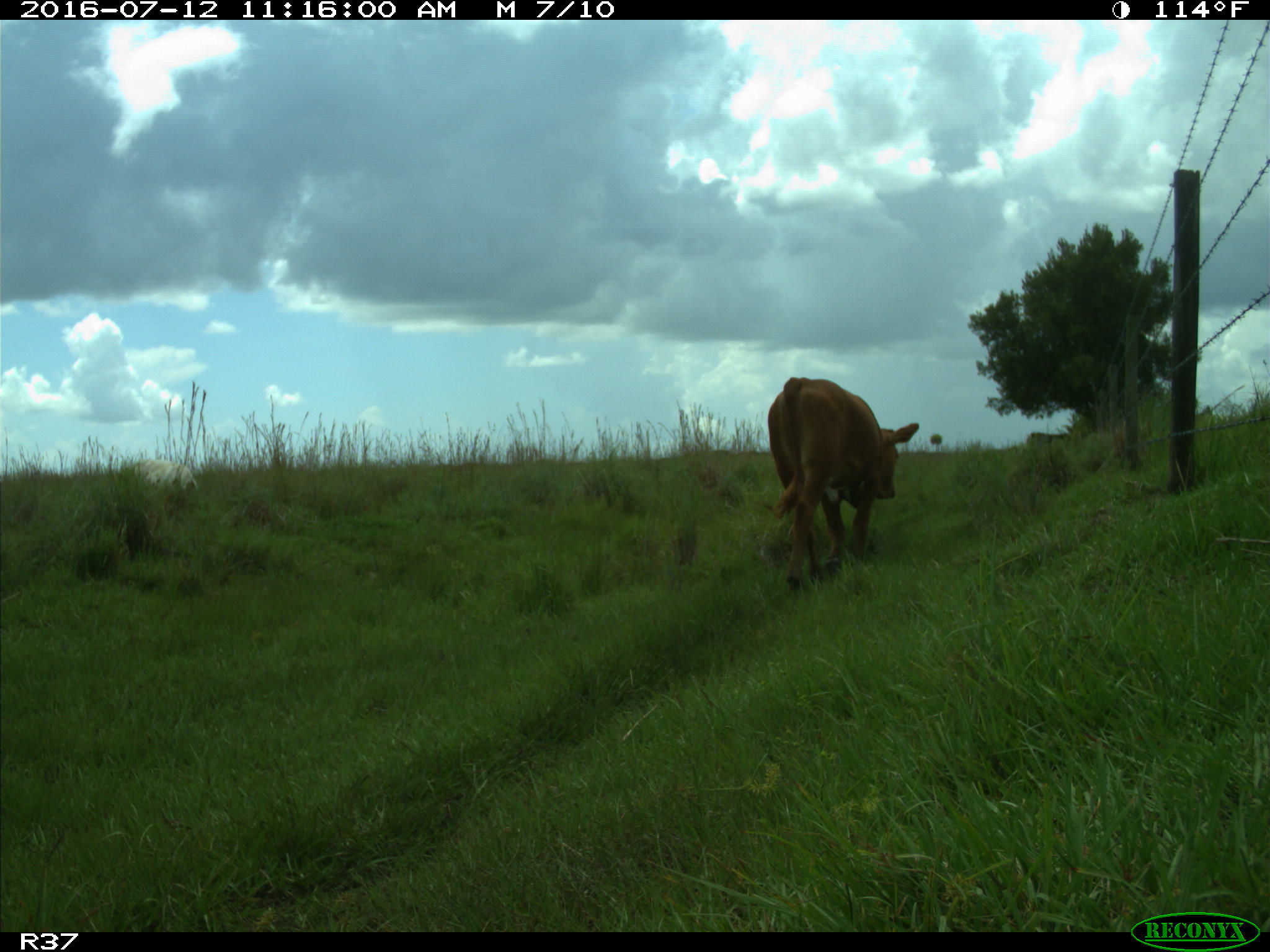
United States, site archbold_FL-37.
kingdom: Animalia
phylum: Chordata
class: Mammalia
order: Artiodactyla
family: Bovidae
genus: Bos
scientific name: Bos taurus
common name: domestic cow